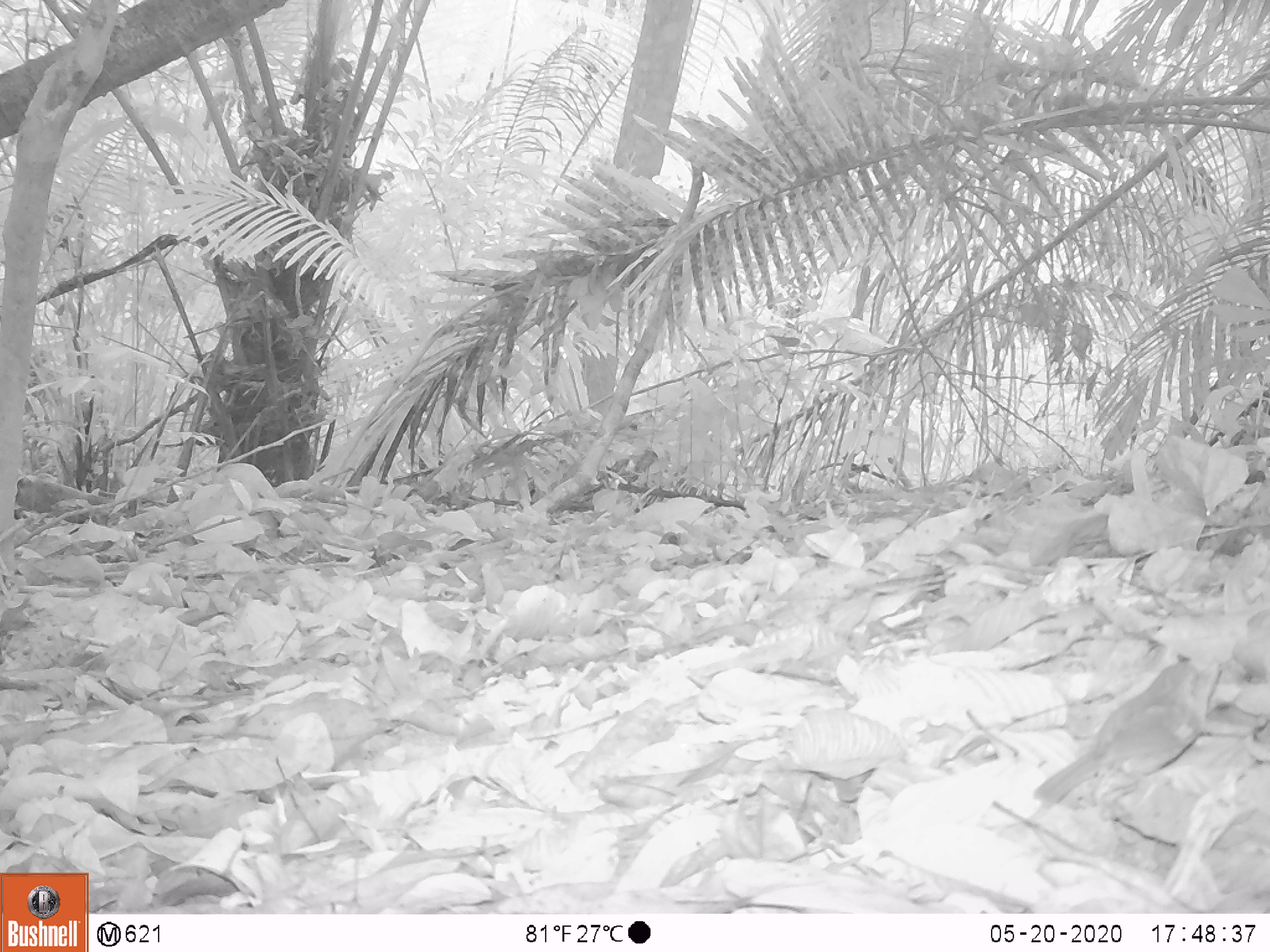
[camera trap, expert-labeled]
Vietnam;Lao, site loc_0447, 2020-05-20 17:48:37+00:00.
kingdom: Animalia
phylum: Chordata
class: Aves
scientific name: Aves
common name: bird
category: unidentified bird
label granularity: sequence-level